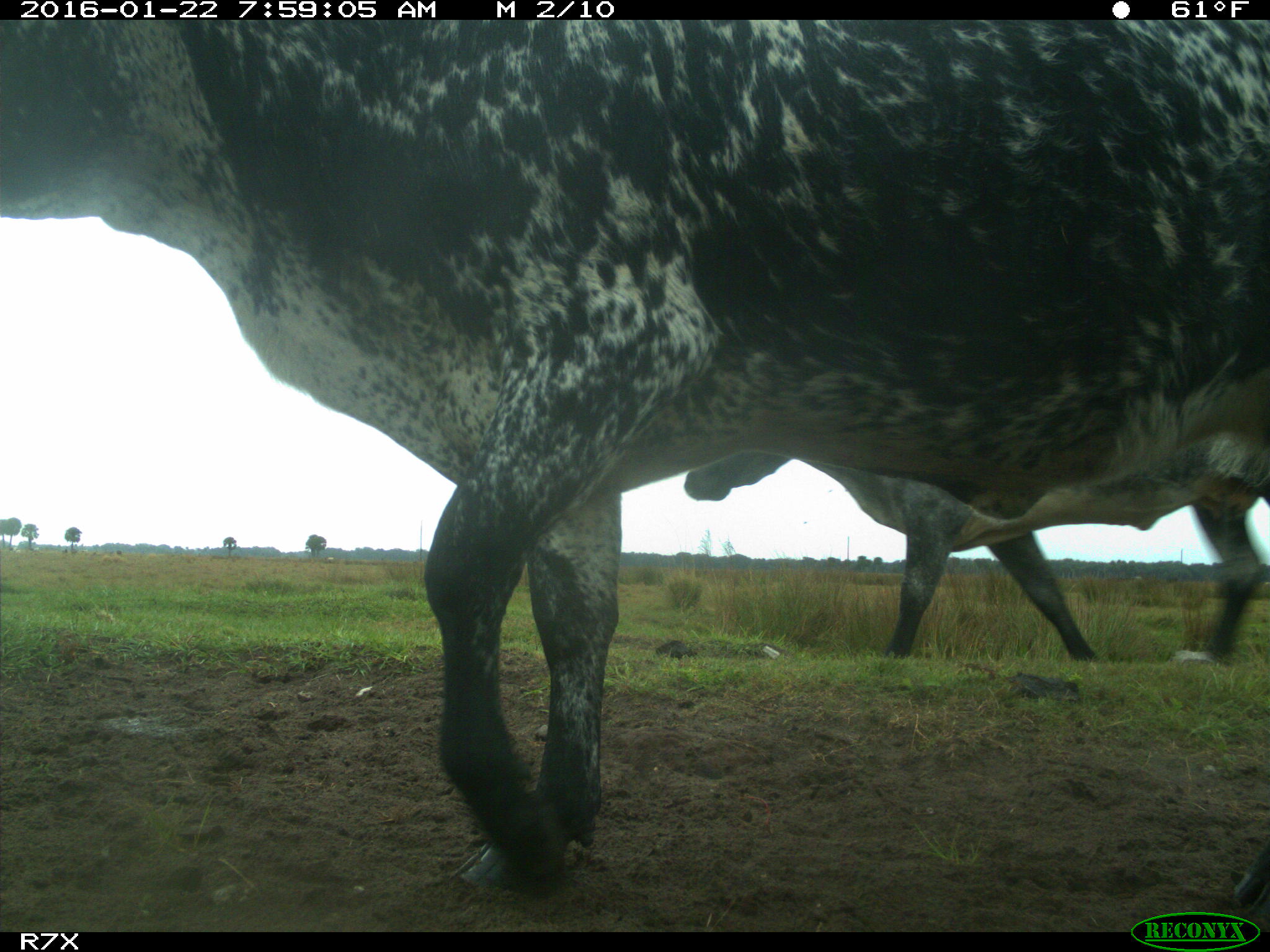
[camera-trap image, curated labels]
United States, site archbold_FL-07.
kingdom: Animalia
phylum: Chordata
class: Mammalia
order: Artiodactyla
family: Bovidae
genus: Bos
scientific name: Bos taurus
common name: domestic cow